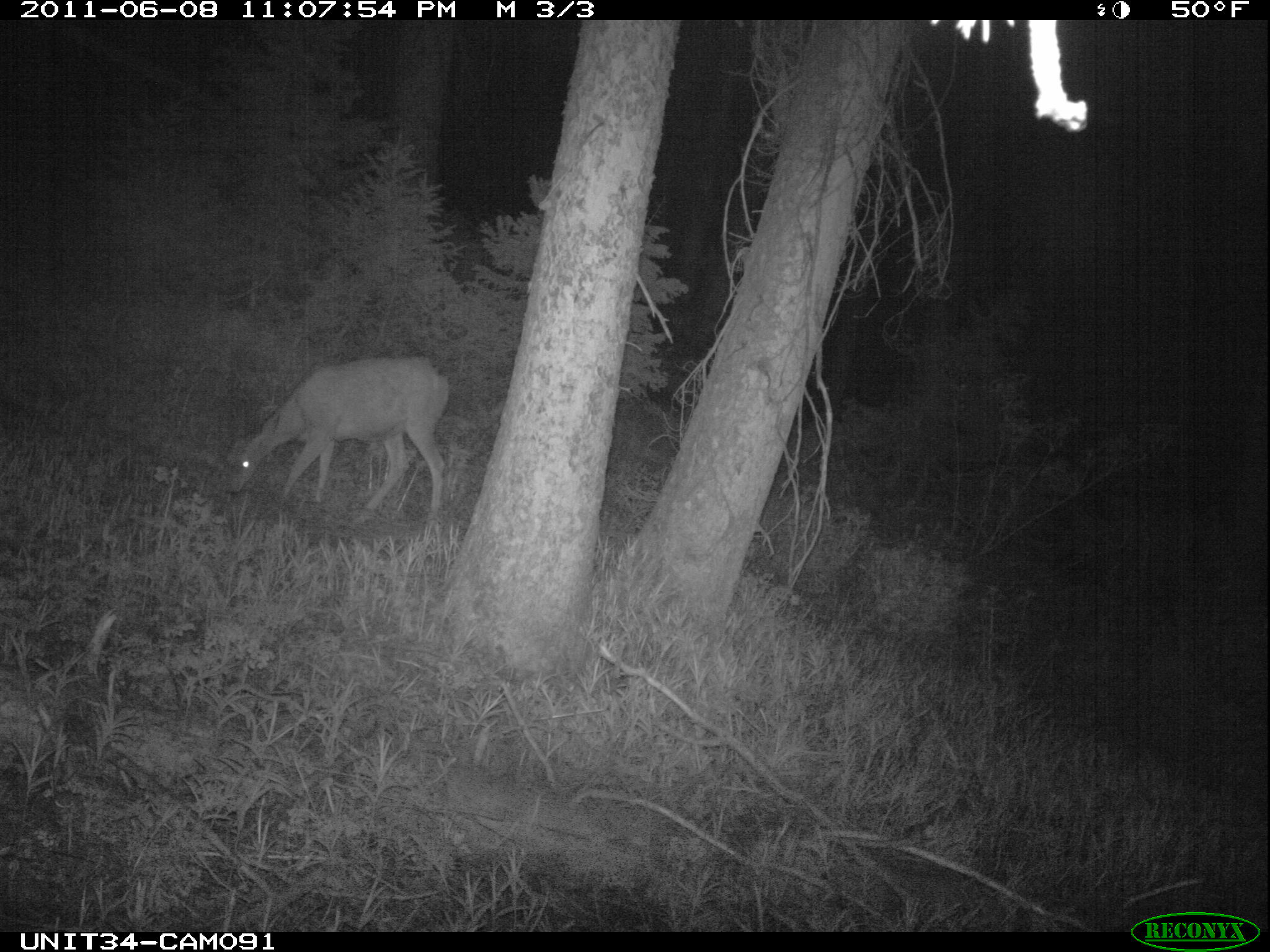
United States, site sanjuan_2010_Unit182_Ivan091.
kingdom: Animalia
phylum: Chordata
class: Mammalia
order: Artiodactyla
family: Cervidae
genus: Odocoileus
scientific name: Odocoileus hemionus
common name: mule deer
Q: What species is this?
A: Odocoileus hemionus (mule deer).